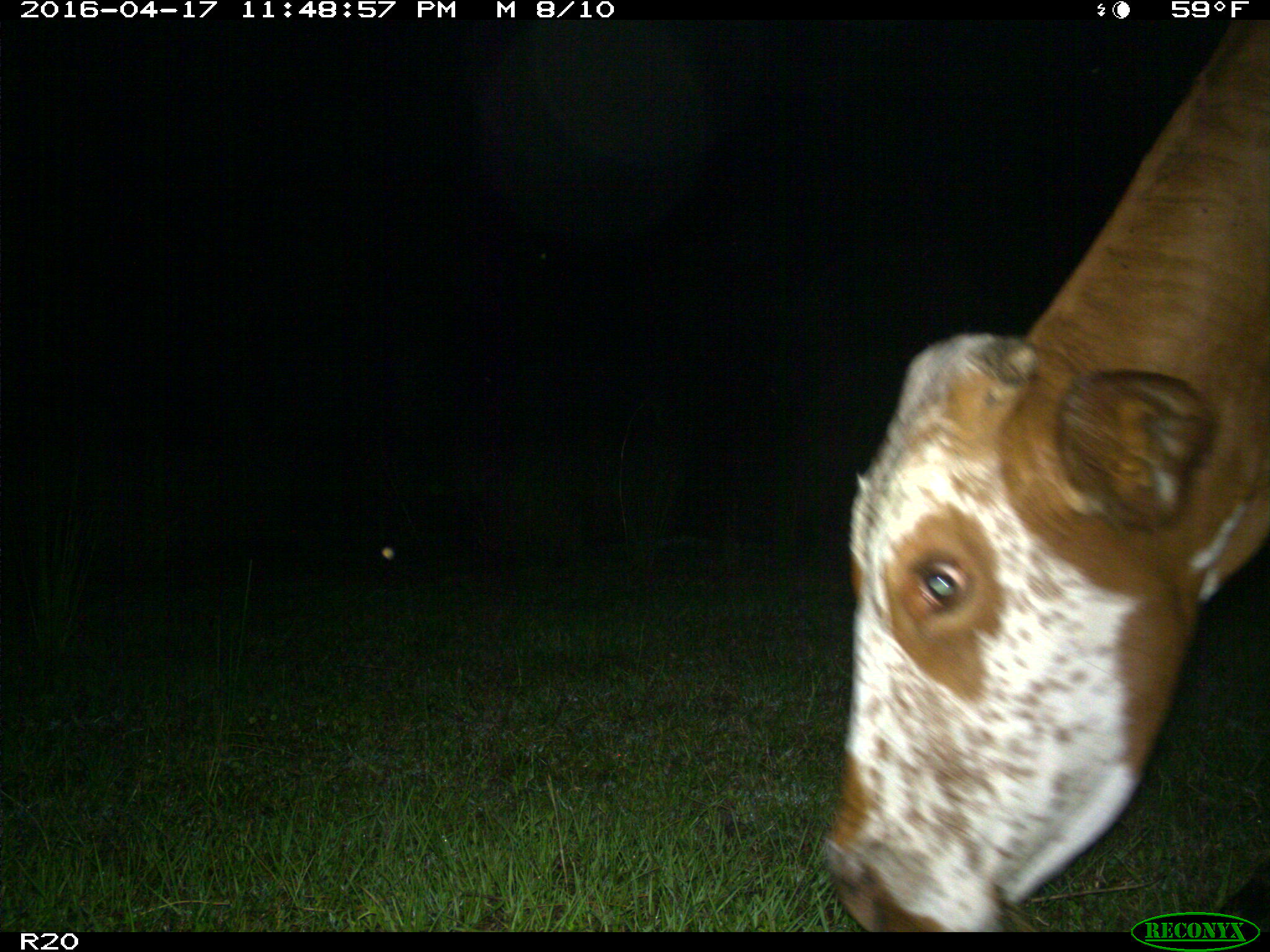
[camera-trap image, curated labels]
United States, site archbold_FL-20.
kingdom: Animalia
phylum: Chordata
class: Mammalia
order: Artiodactyla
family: Bovidae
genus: Bos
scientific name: Bos taurus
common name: domestic cow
Bos taurus (domestic cow).